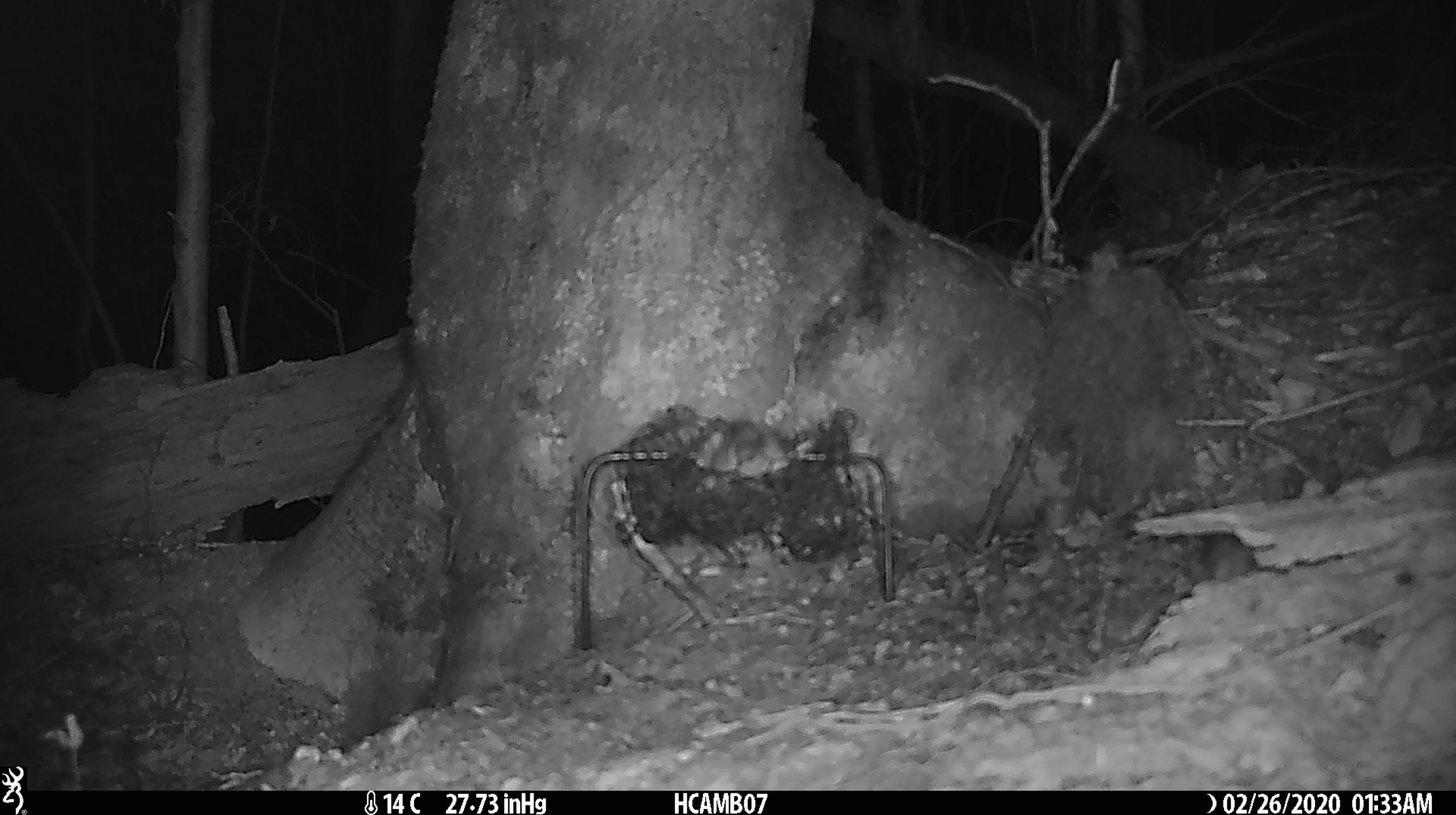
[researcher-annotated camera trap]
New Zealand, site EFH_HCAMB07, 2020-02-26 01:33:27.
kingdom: Animalia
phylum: Chordata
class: Mammalia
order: Rodentia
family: Muridae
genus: Mus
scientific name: Mus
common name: mouse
Mouse (Mus).